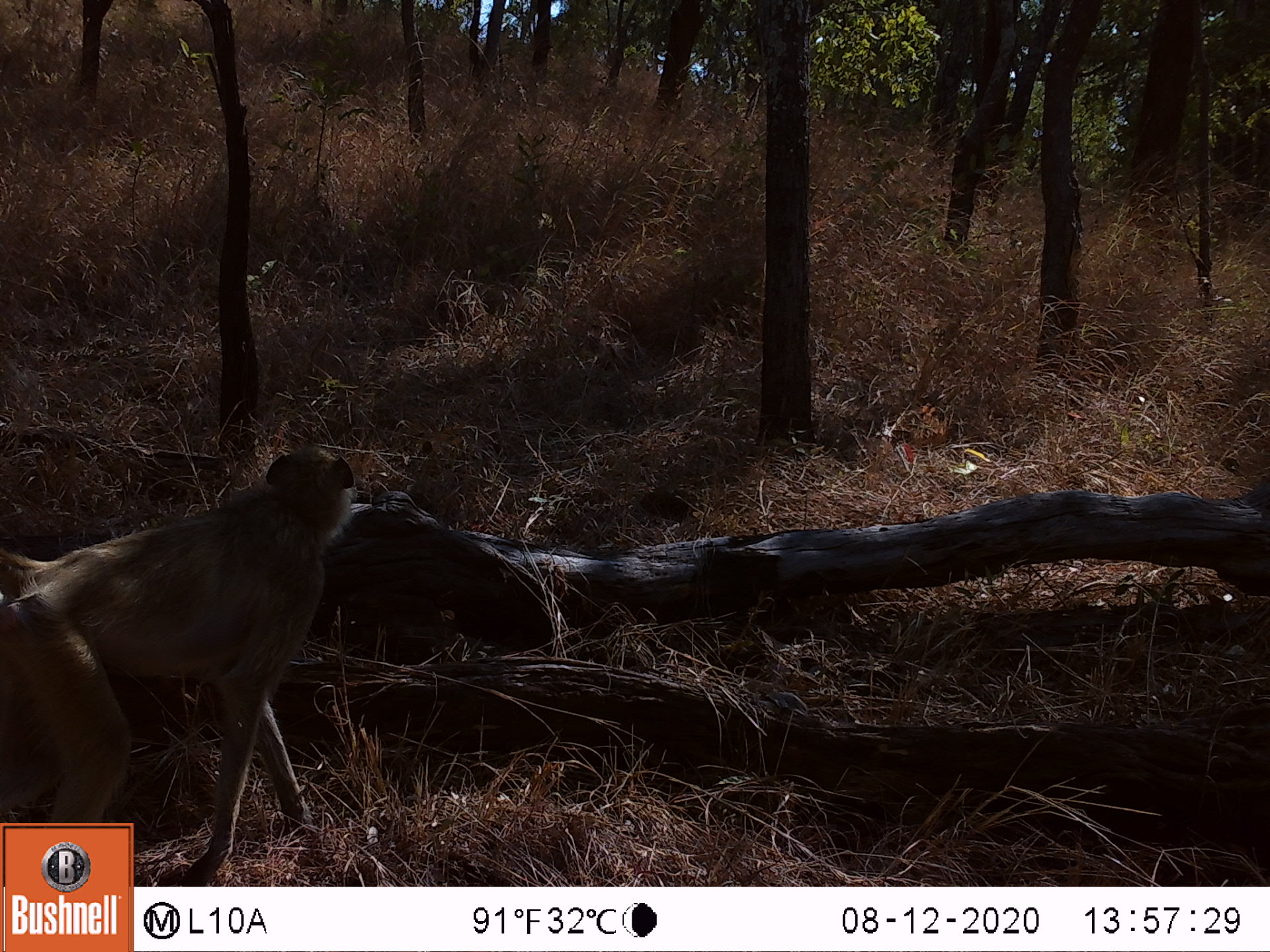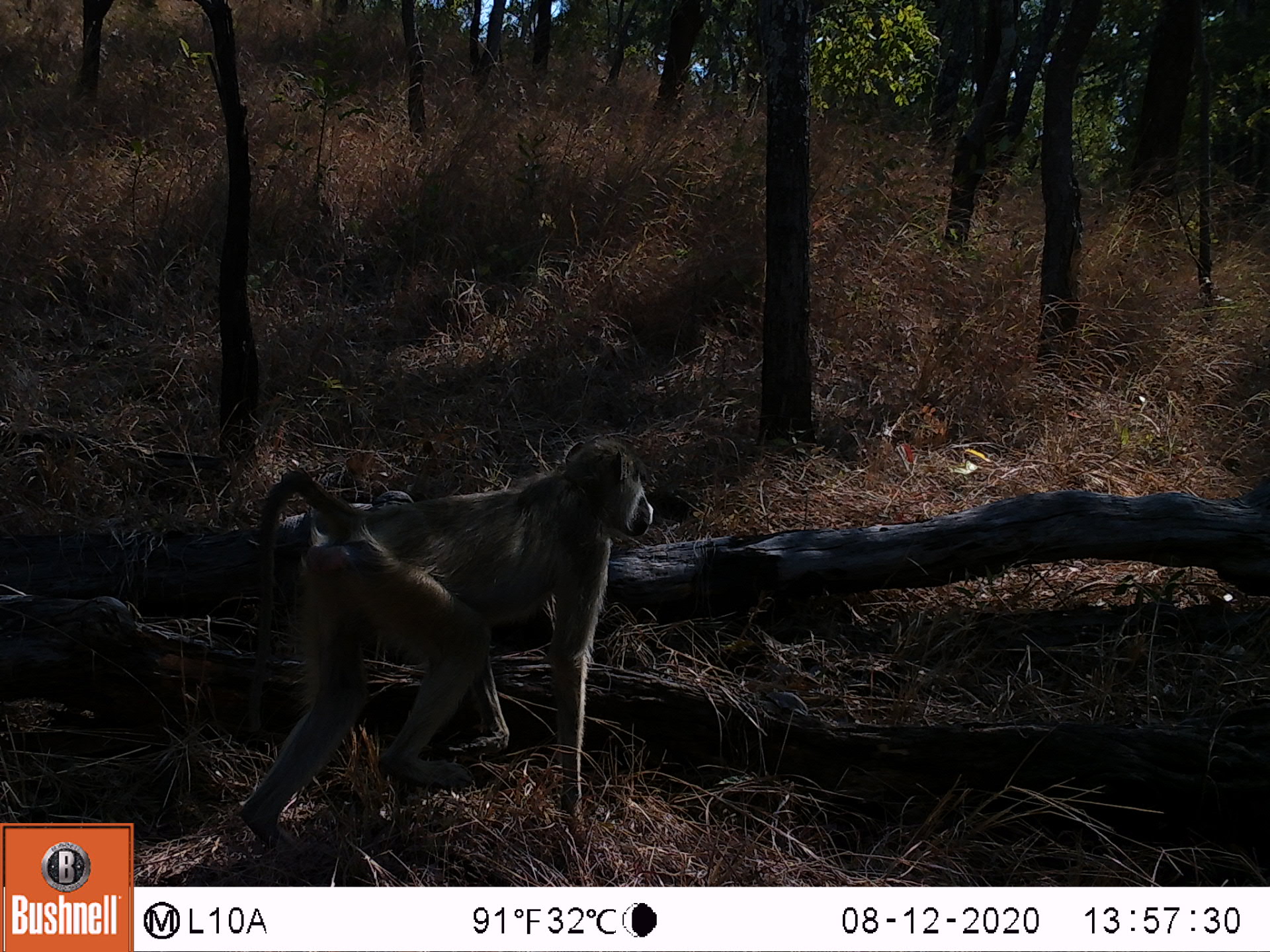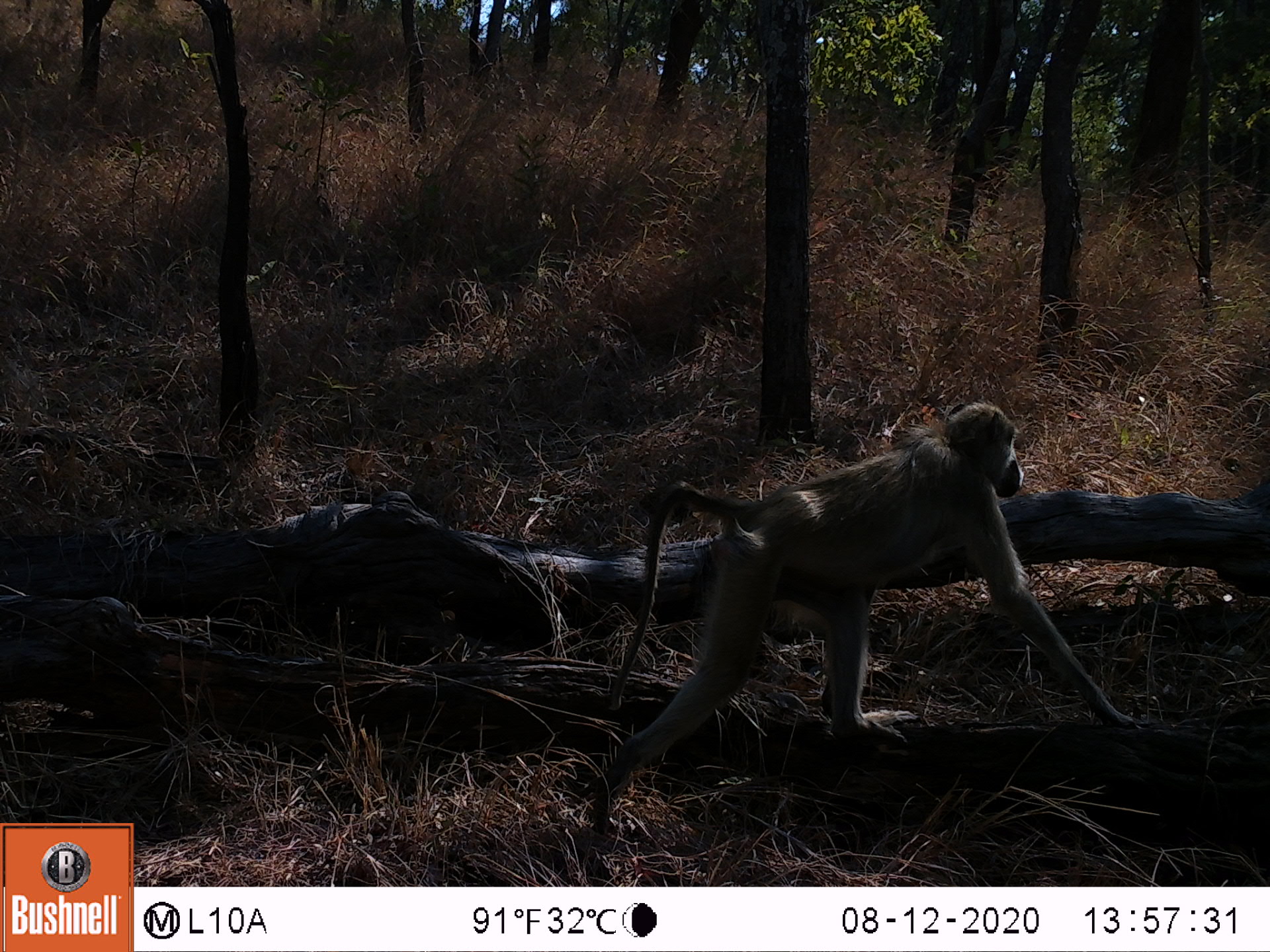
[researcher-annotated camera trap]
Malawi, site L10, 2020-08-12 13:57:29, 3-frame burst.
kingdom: Animalia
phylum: Chordata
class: Mammalia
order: Primates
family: Cercopithecidae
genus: Papio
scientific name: Papio cynocephalus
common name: yellow baboon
Yellow baboon (Papio cynocephalus), count 1.